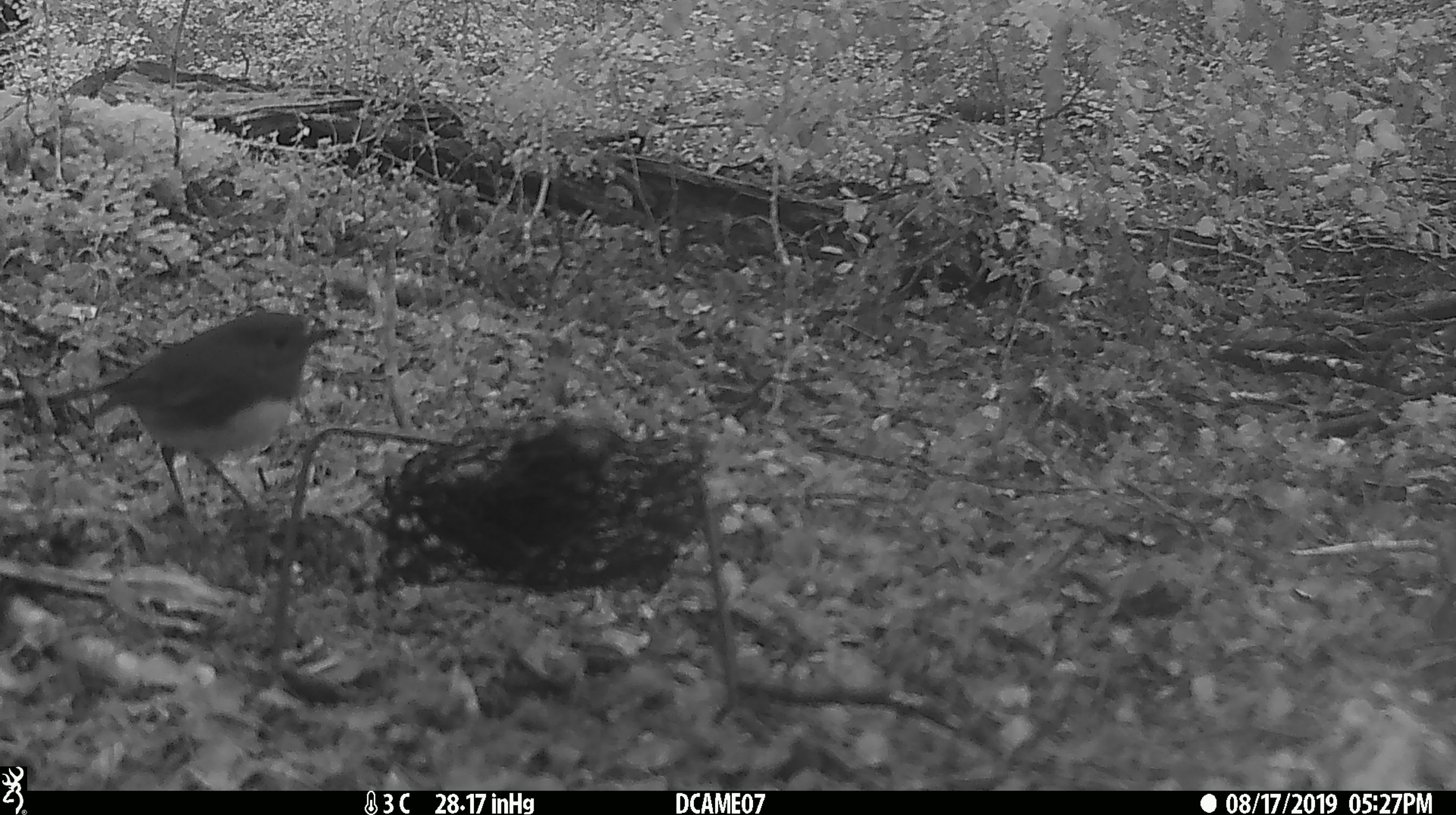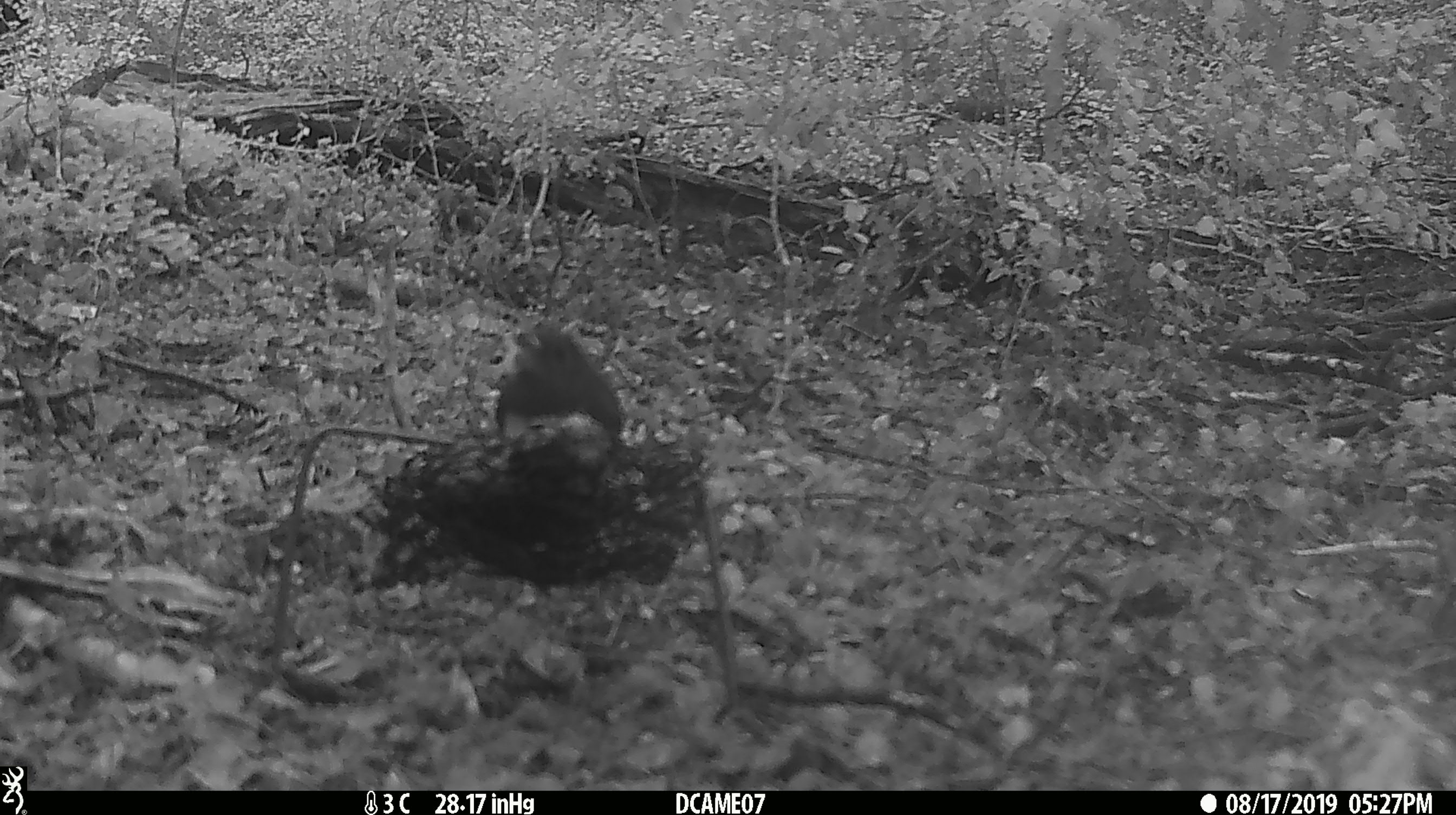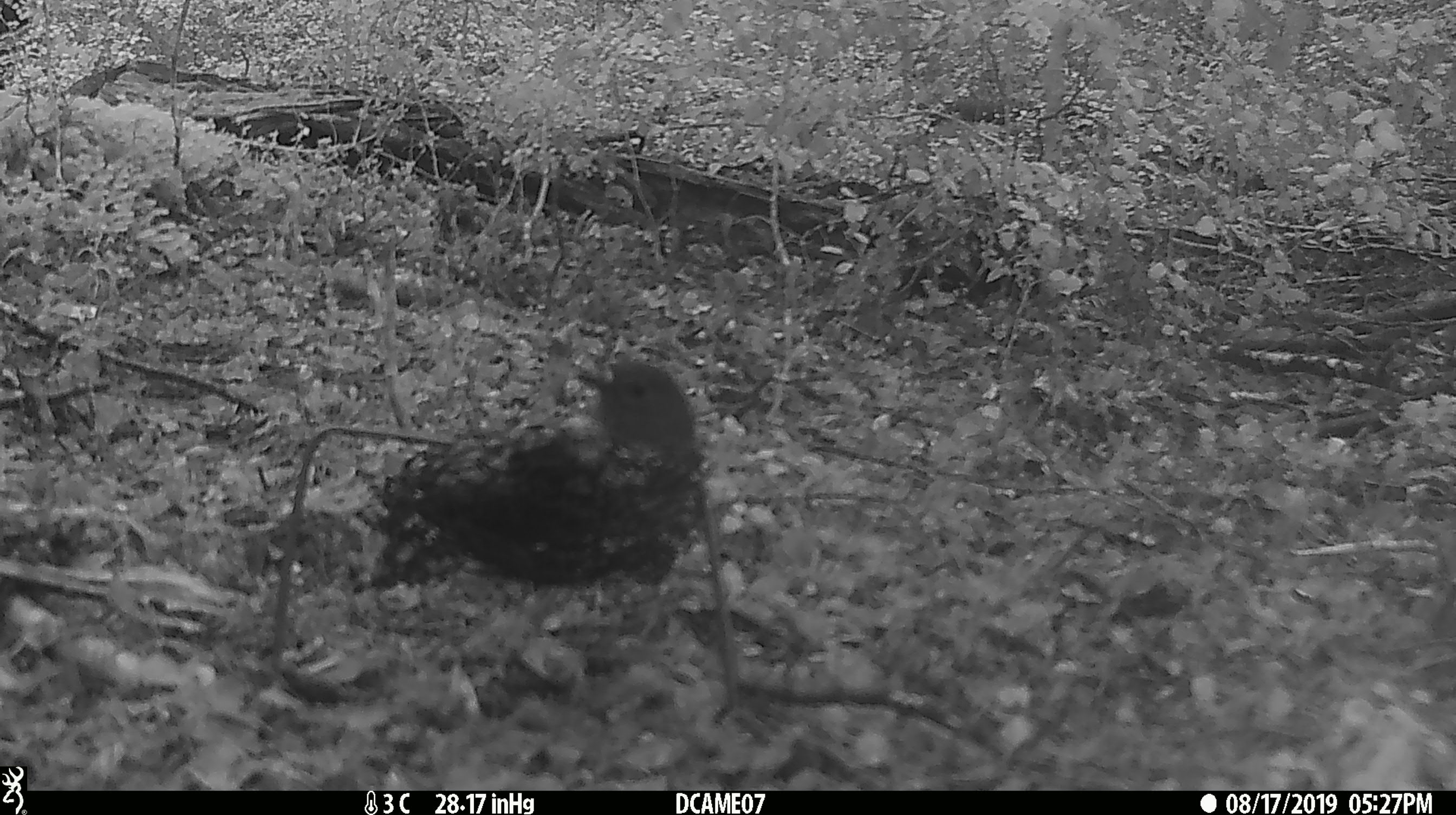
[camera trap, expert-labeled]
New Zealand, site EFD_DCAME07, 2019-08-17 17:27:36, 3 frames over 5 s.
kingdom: Animalia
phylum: Chordata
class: Aves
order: Passeriformes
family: Petroicidae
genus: Petroica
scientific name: Petroica australis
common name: new zealand robin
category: robin